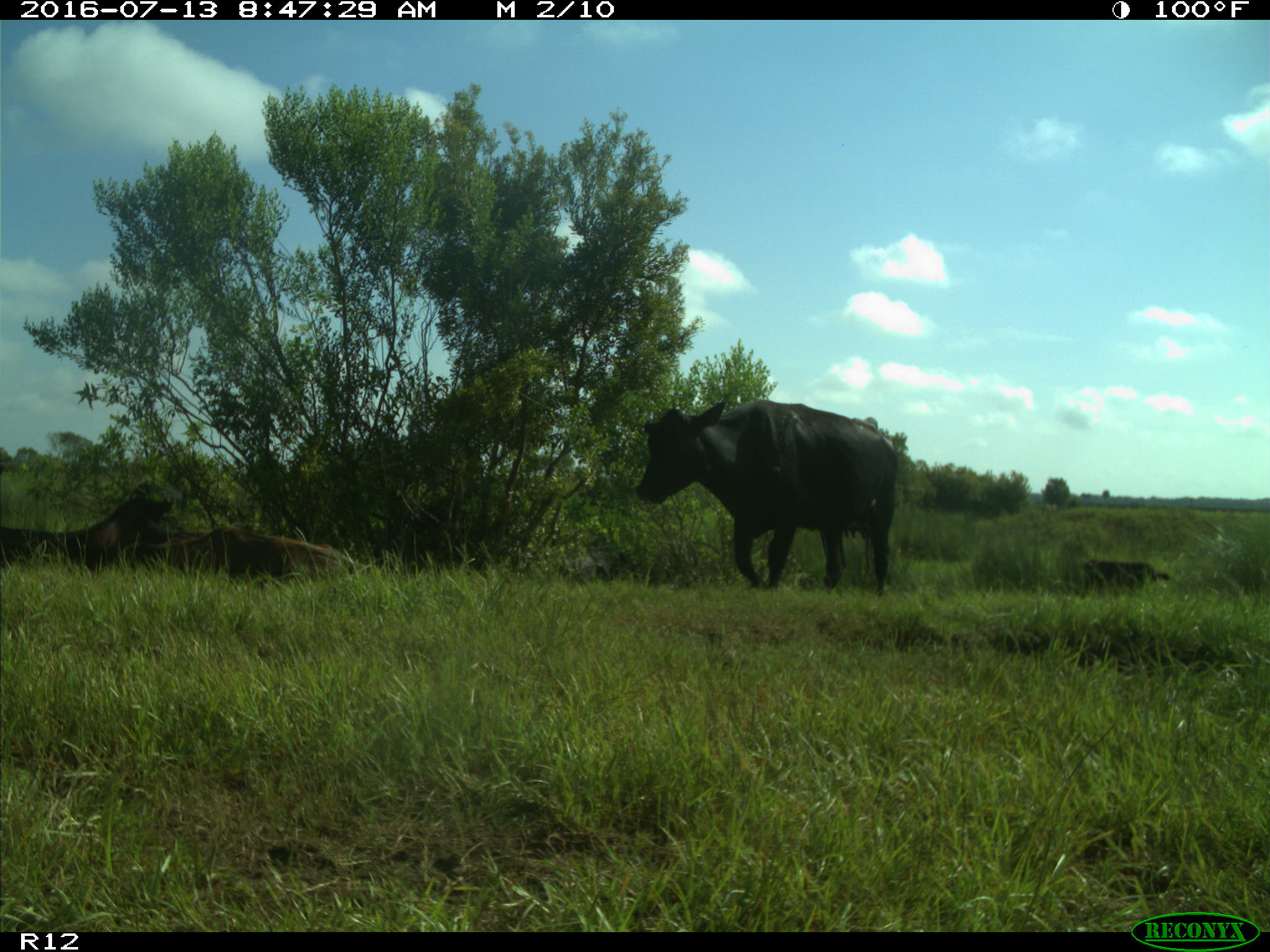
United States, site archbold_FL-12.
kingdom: Animalia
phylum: Chordata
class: Mammalia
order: Artiodactyla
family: Bovidae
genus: Bos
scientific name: Bos taurus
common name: domestic cow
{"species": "Bos taurus (domestic cow)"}